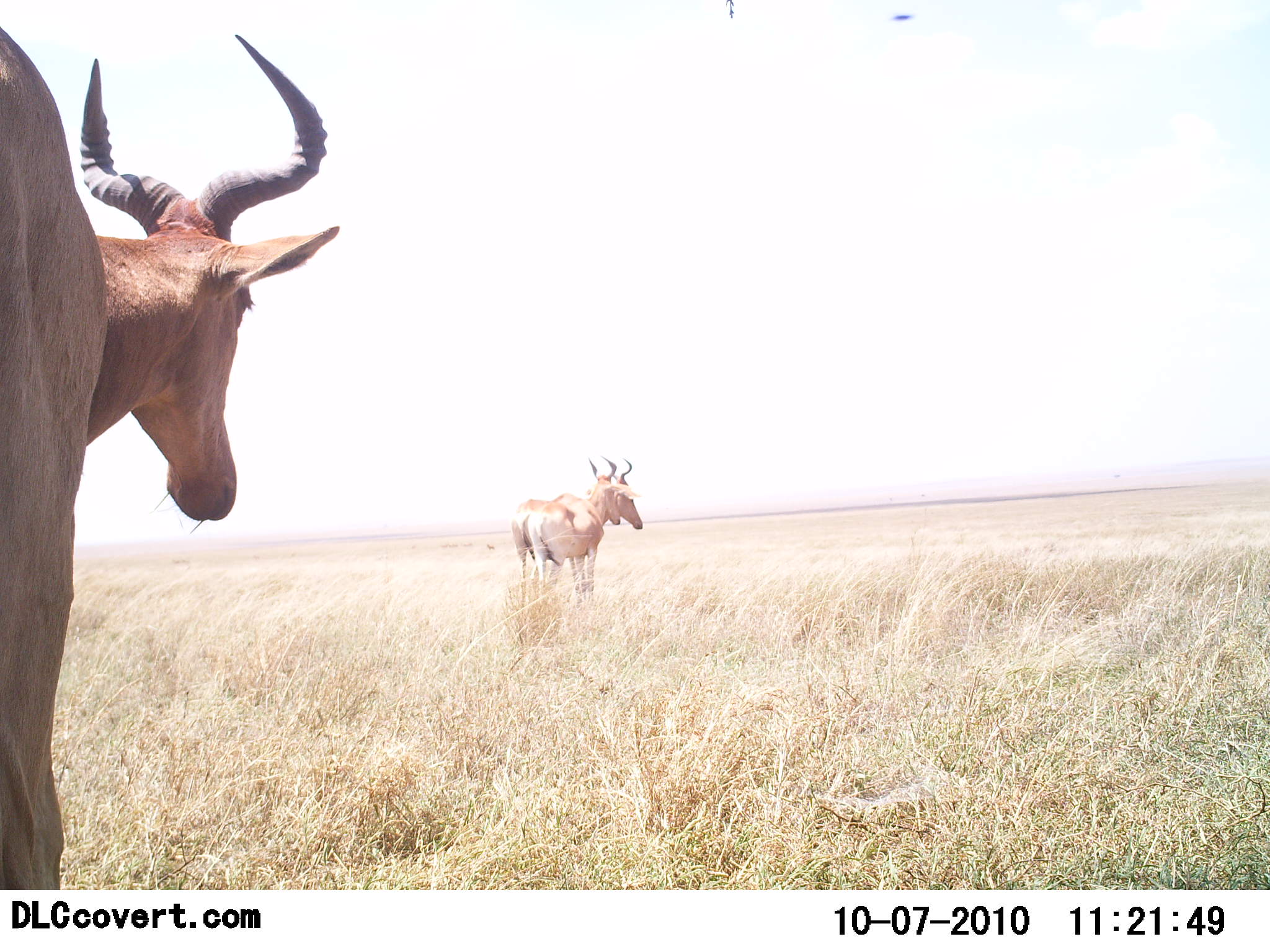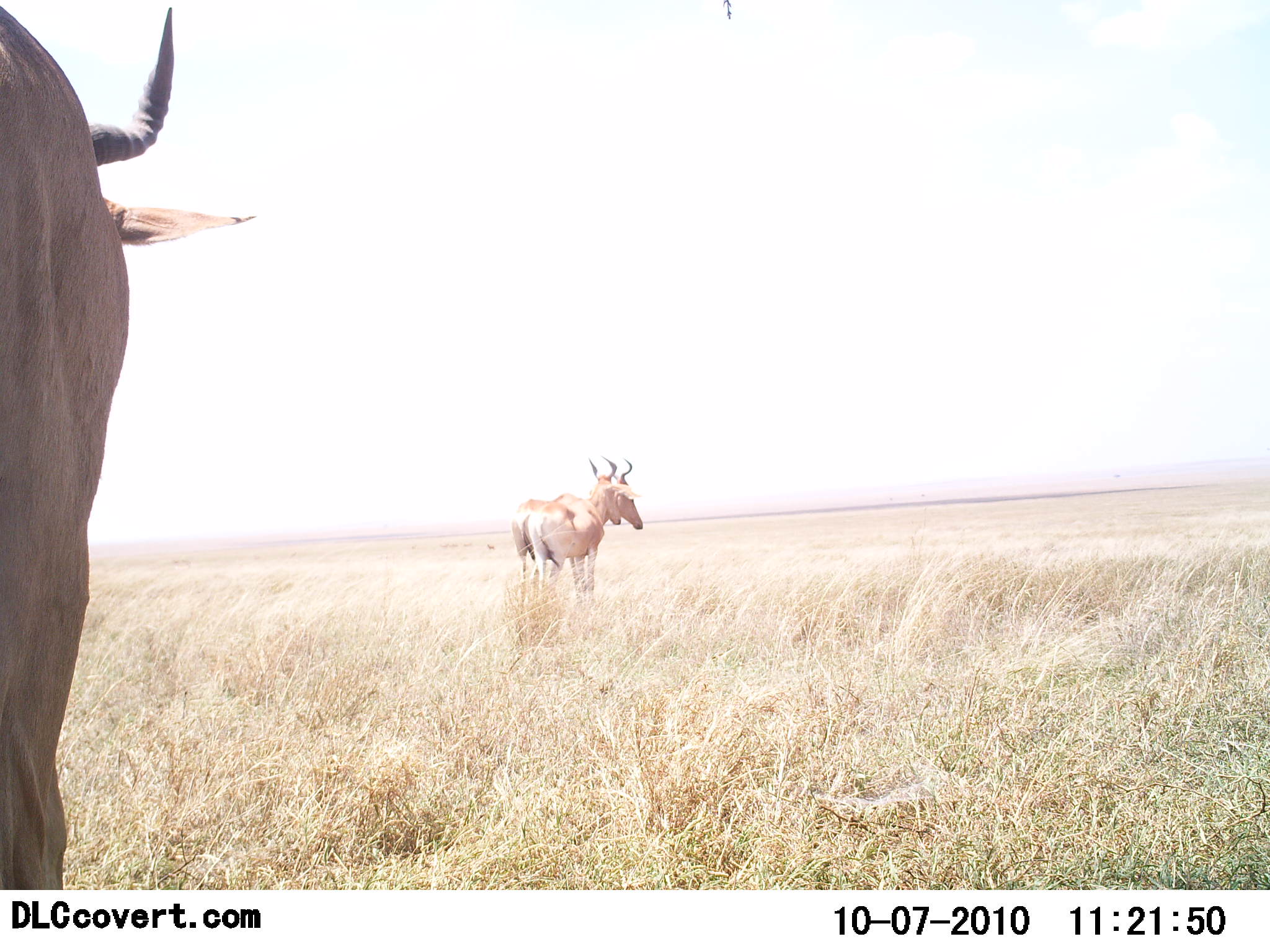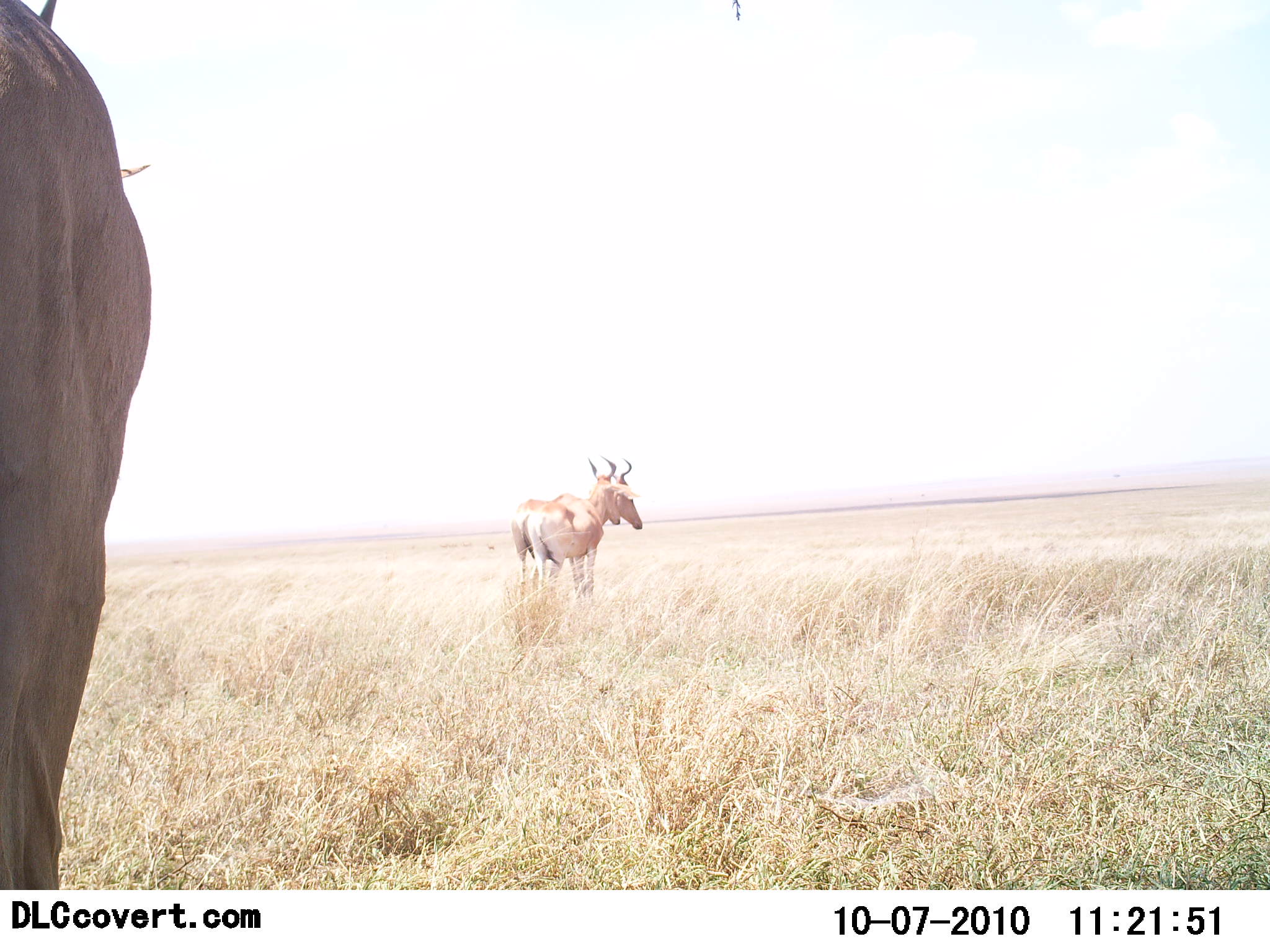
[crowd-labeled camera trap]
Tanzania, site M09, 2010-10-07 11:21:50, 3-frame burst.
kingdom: Animalia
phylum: Chordata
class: Mammalia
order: Artiodactyla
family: Bovidae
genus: Alcelaphus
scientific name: Alcelaphus buselaphus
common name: hartebeest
Hartebeest (Alcelaphus buselaphus), count 3. Behavior (volunteer vote fractions): standing 95%, resting 5%, moving 0%, interacting 11%. Young present (vote fraction): 0%. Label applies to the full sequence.